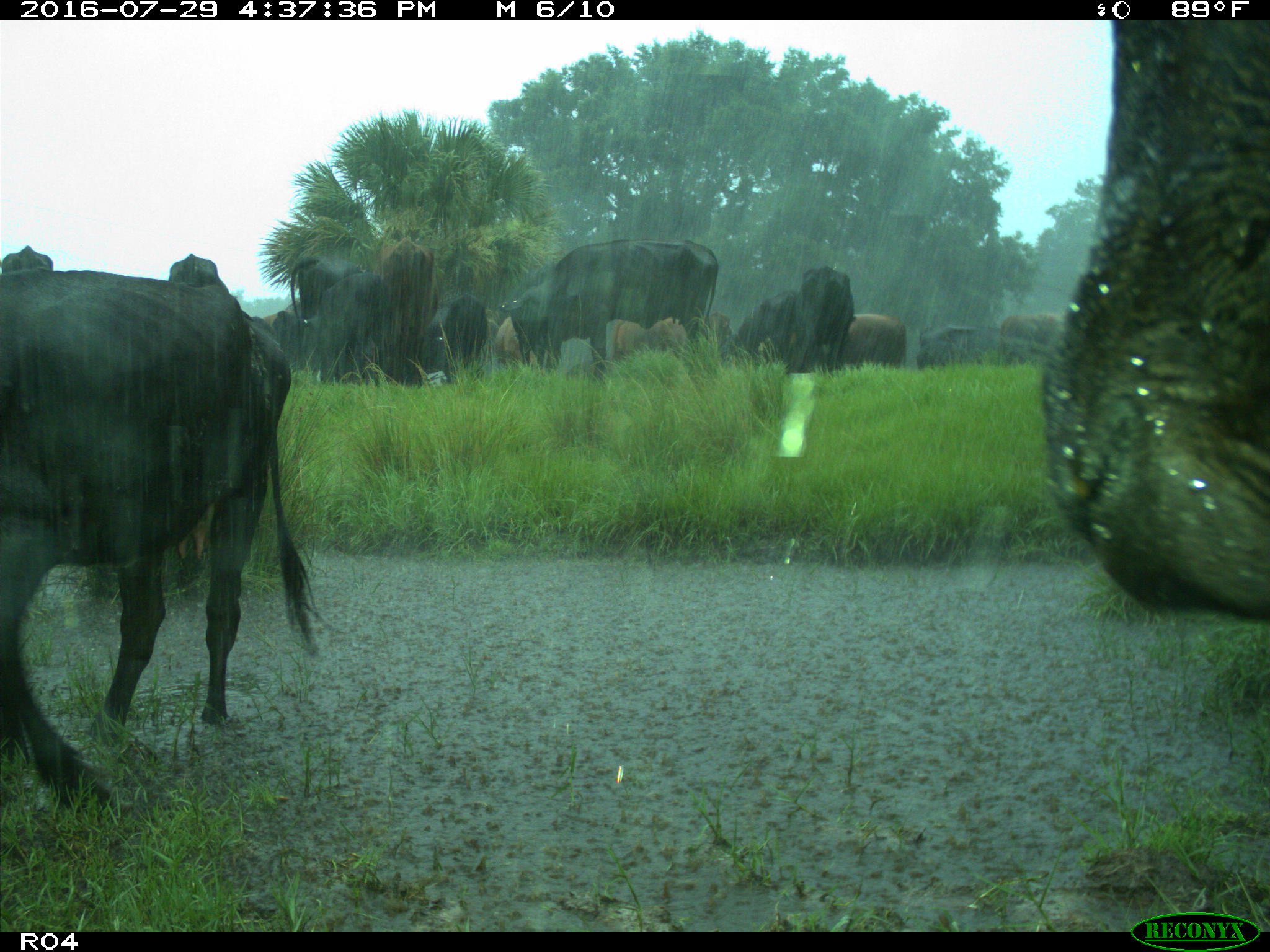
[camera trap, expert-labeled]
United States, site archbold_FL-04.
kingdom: Animalia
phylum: Chordata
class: Mammalia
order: Artiodactyla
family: Bovidae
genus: Bos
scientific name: Bos taurus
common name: domestic cow